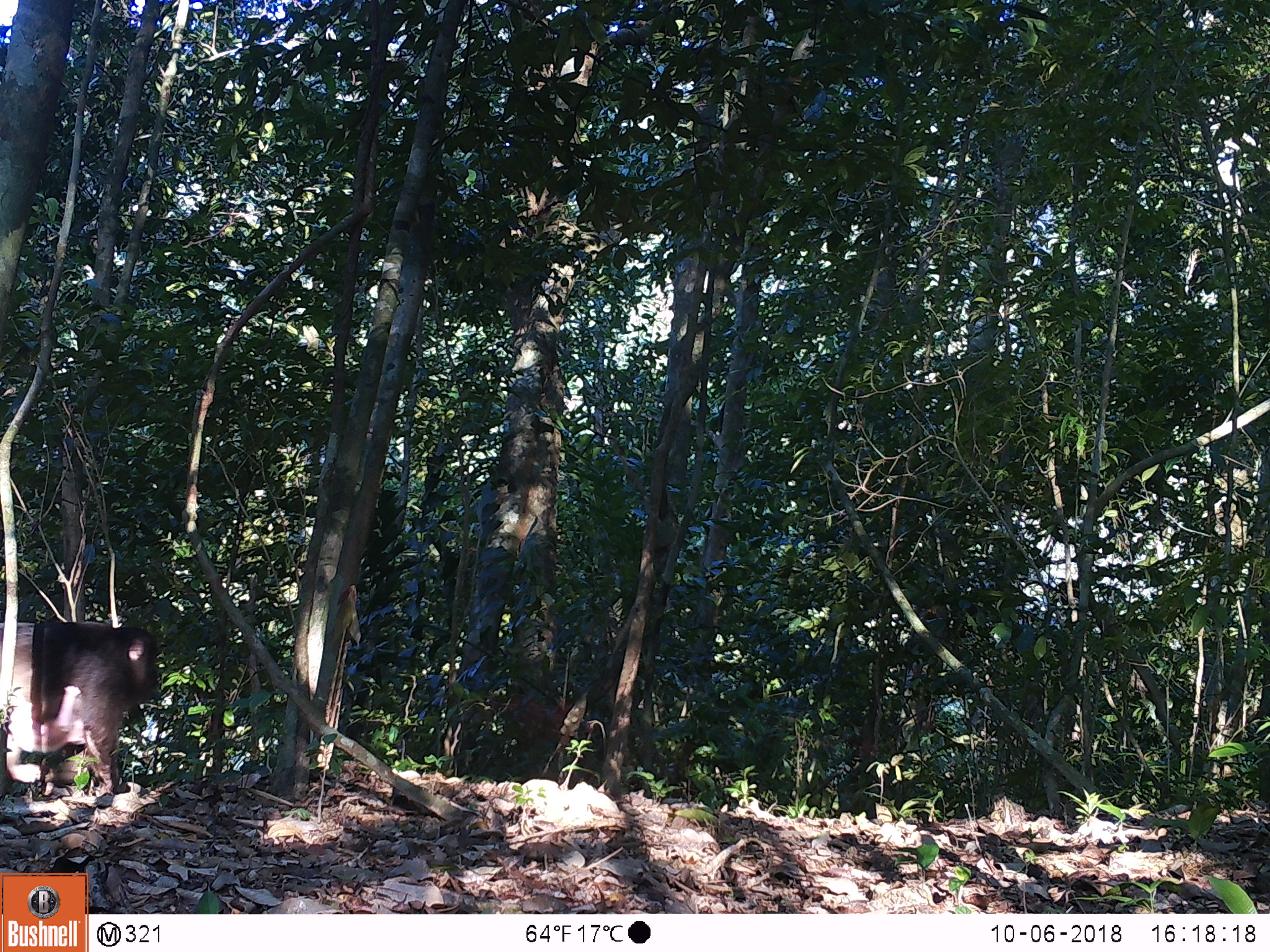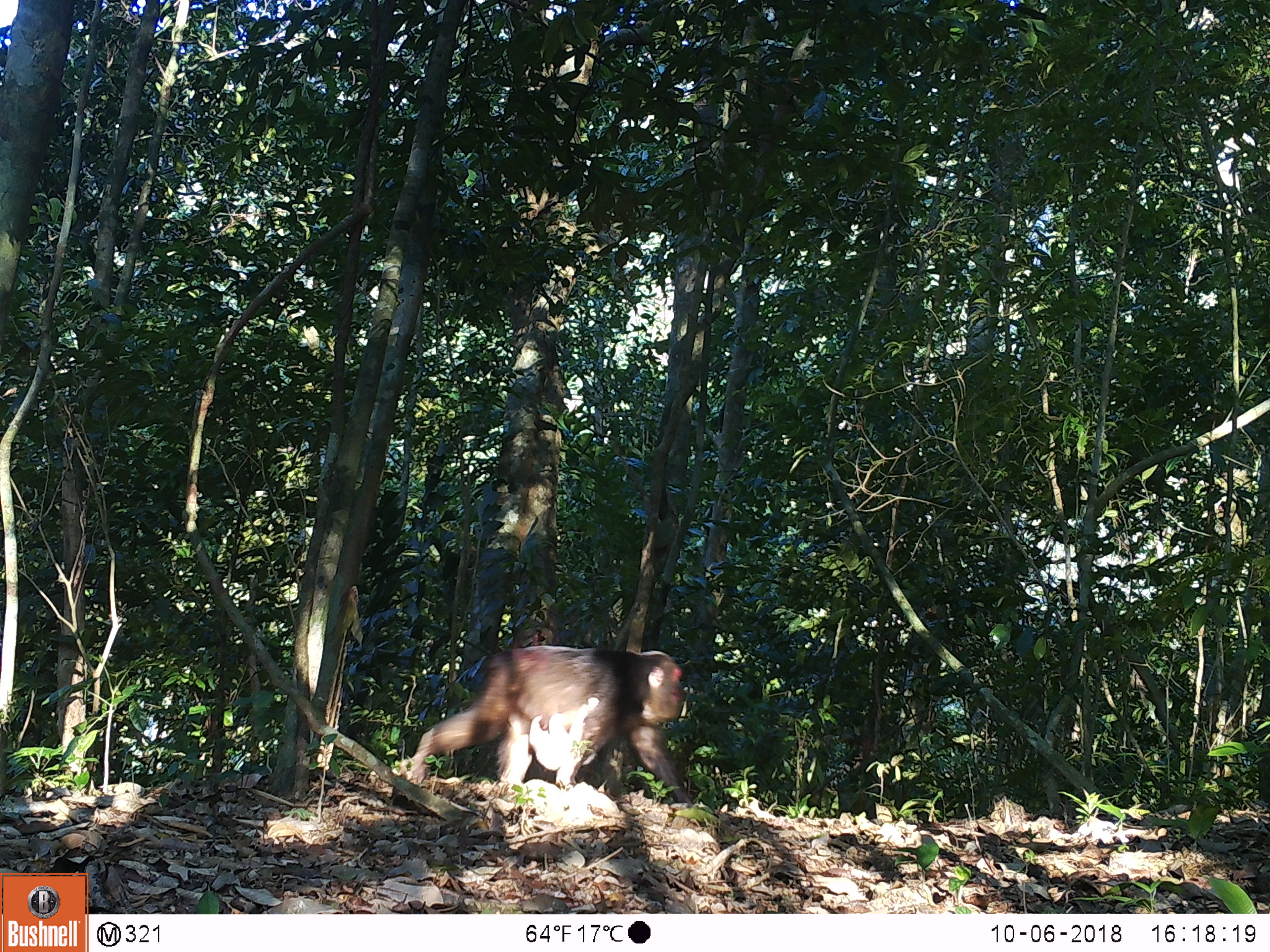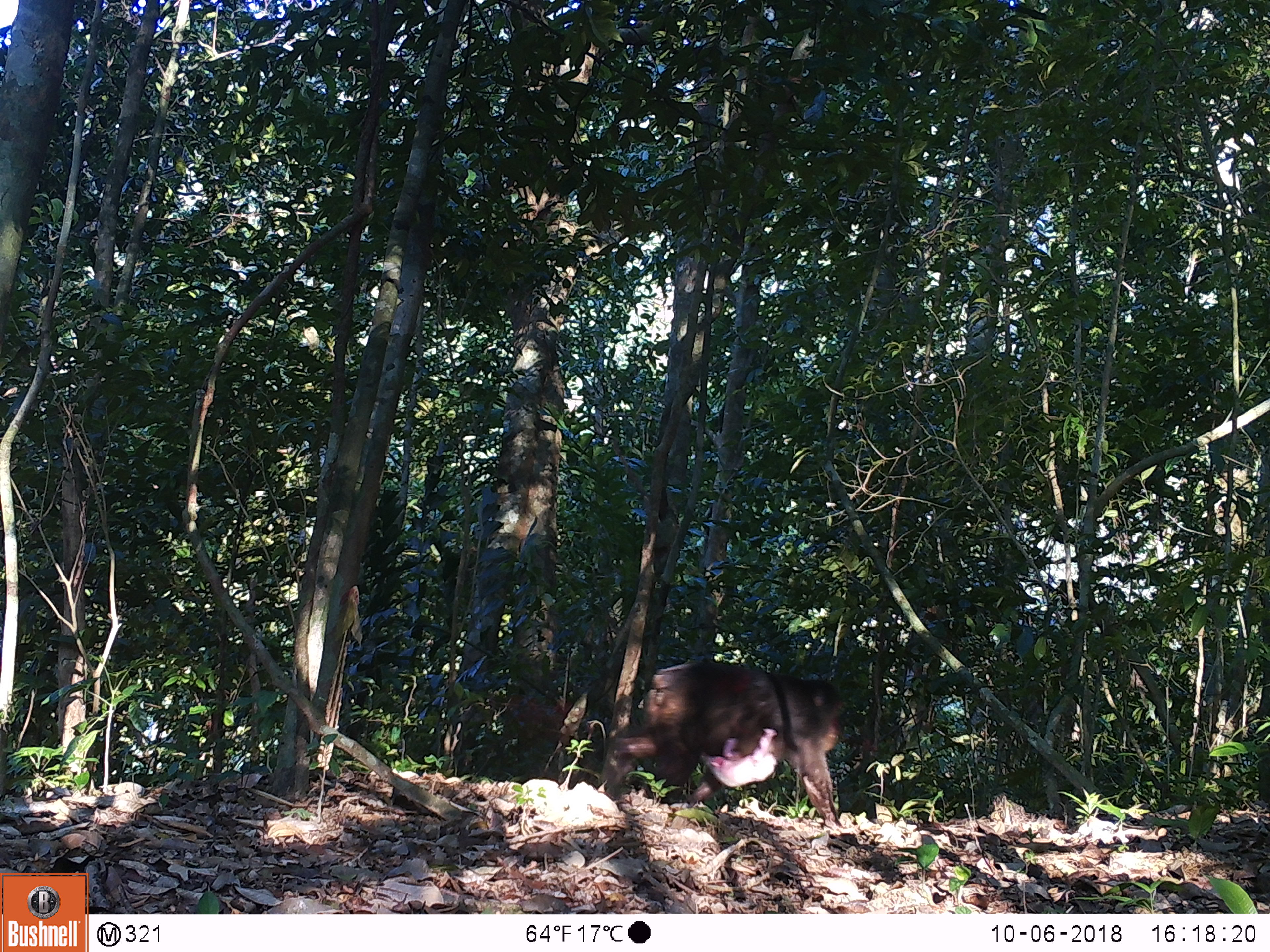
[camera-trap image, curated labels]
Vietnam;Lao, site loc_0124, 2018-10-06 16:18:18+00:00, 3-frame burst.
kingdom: Animalia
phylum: Chordata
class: Mammalia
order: Primates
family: Cercopithecidae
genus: Macaca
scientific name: Macaca arctoides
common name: stump-tailed macaque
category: stump tailed macaque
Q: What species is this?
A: Stump tailed macaque (stump-tailed macaque) (Macaca arctoides).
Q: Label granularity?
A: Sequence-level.